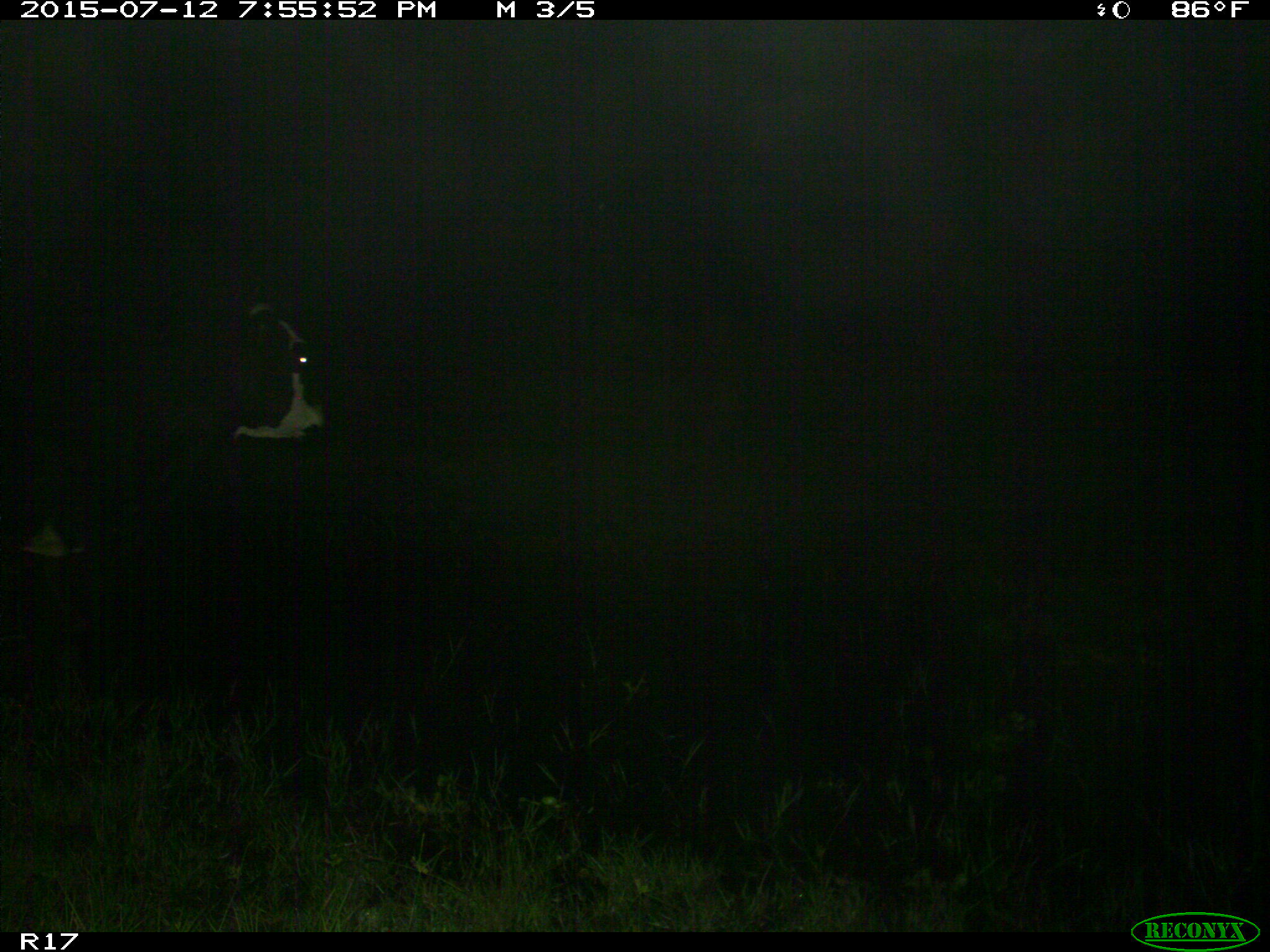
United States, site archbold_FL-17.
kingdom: Animalia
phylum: Chordata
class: Mammalia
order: Artiodactyla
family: Bovidae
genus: Bos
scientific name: Bos taurus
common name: domestic cow